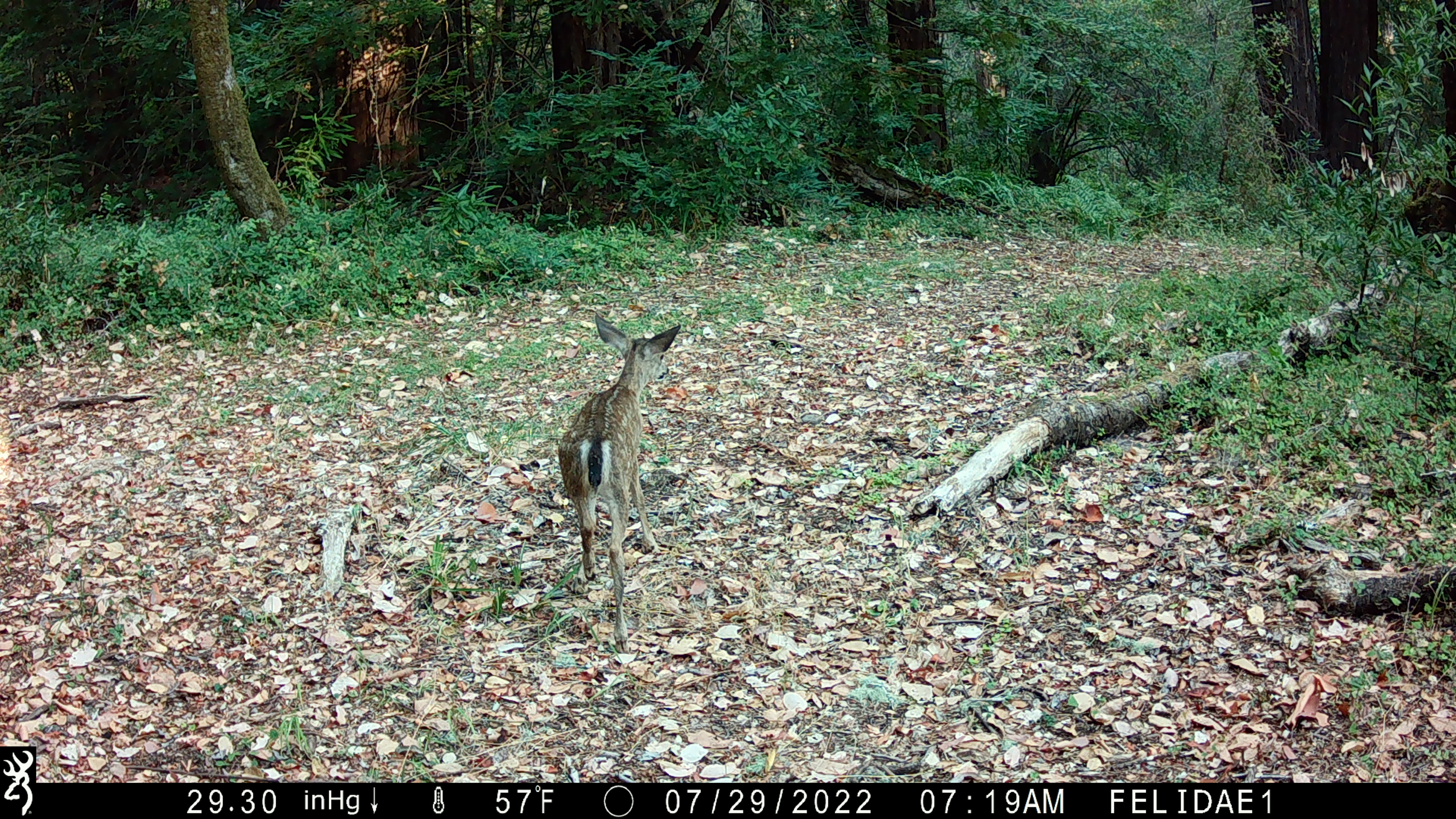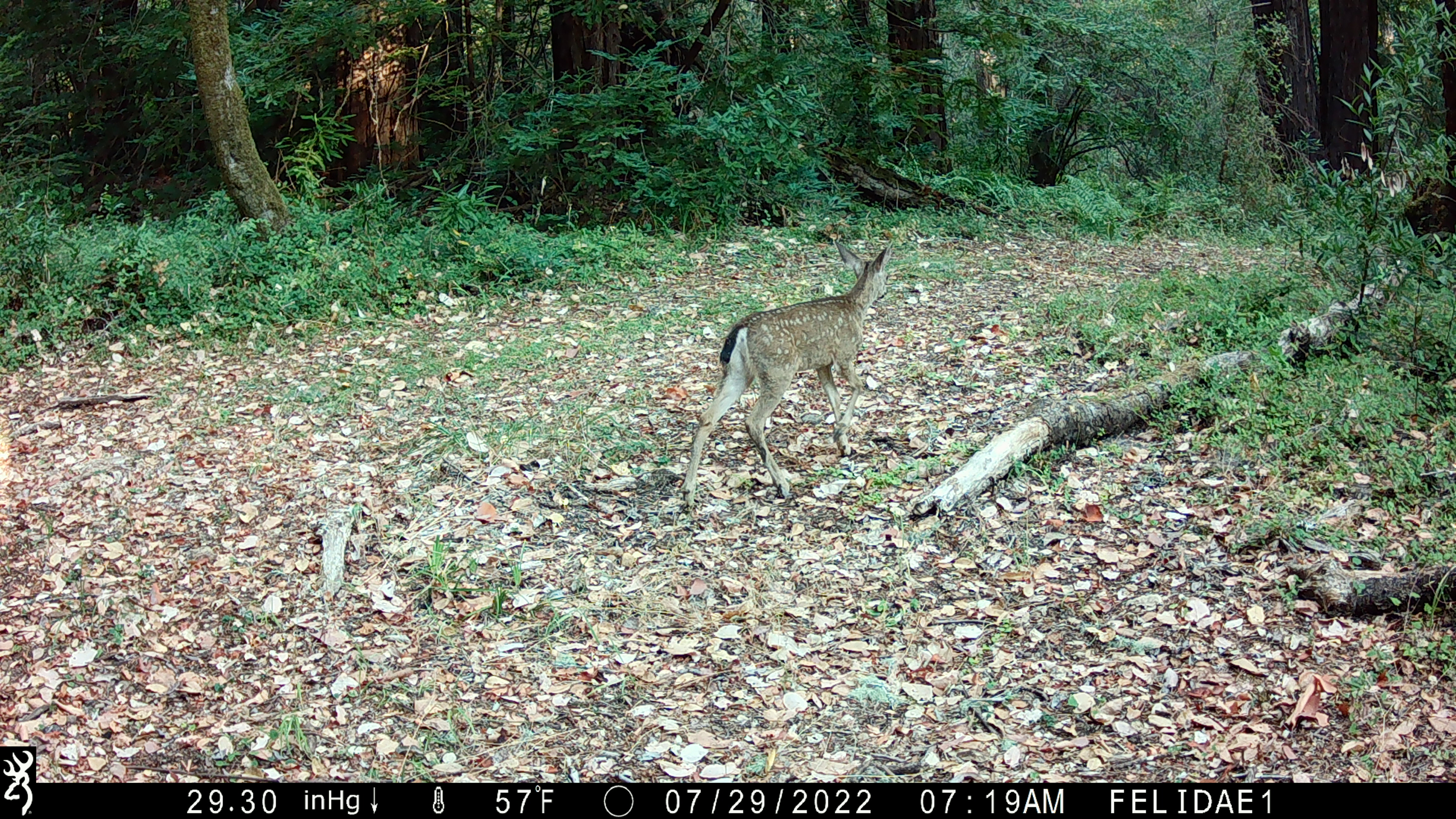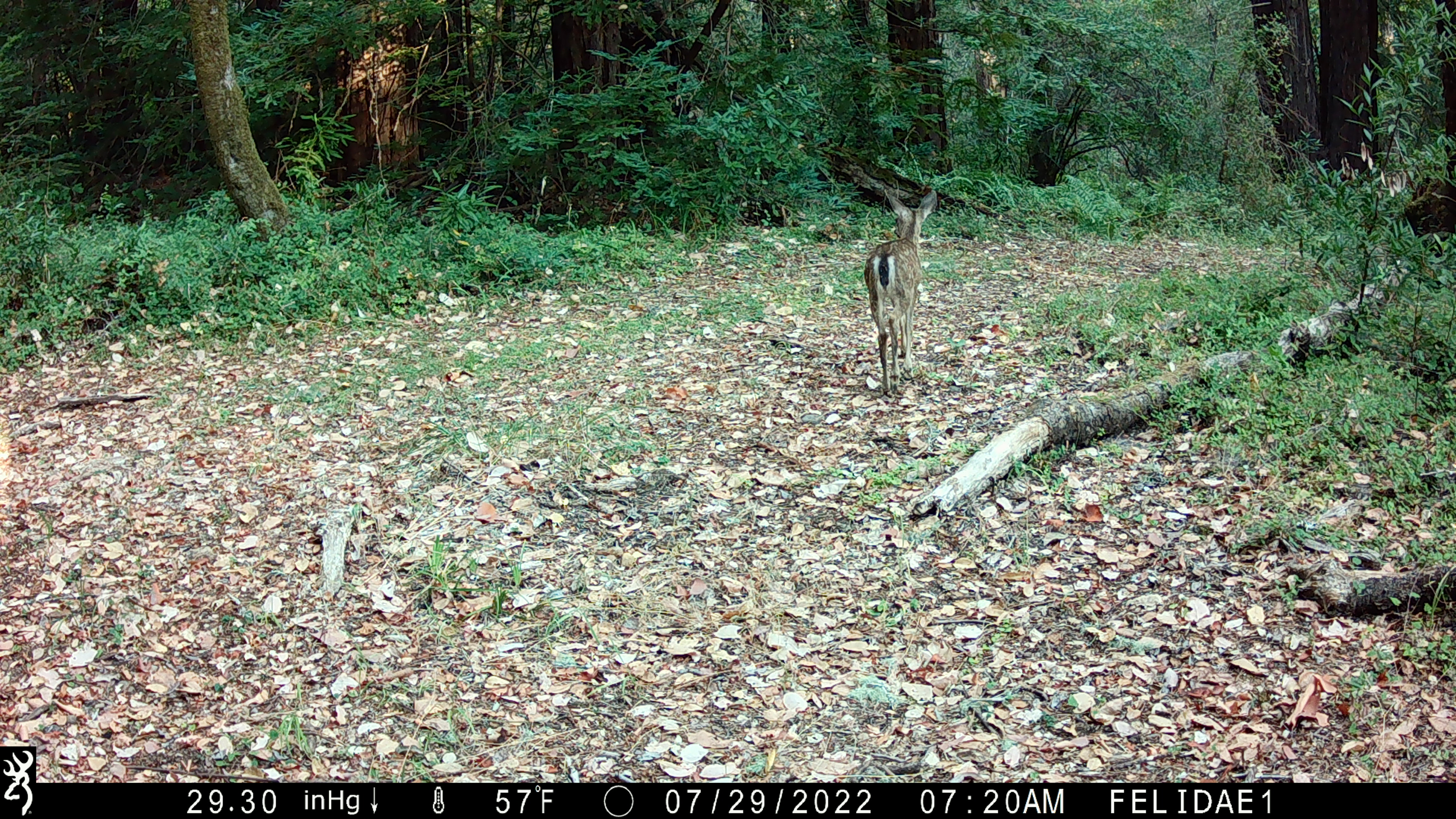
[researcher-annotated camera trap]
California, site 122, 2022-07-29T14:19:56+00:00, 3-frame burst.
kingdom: Animalia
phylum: Chordata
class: Mammalia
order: Artiodactyla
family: Cervidae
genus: Odocoileus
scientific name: Odocoileus hemionus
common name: mule deer